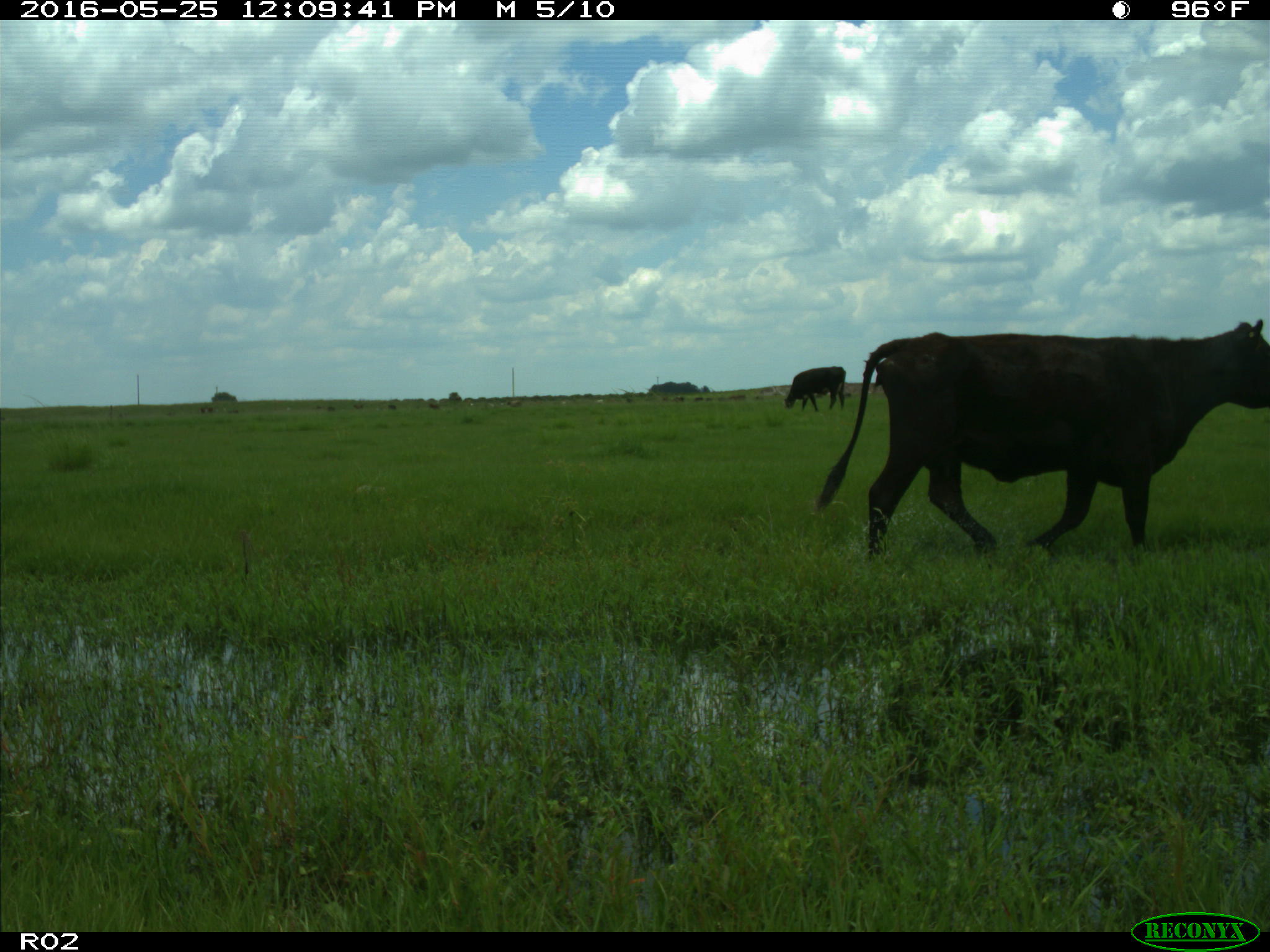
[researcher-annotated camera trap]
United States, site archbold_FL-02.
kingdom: Animalia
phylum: Chordata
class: Mammalia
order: Artiodactyla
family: Bovidae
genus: Bos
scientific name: Bos taurus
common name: domestic cow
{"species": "Bos taurus (domestic cow)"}